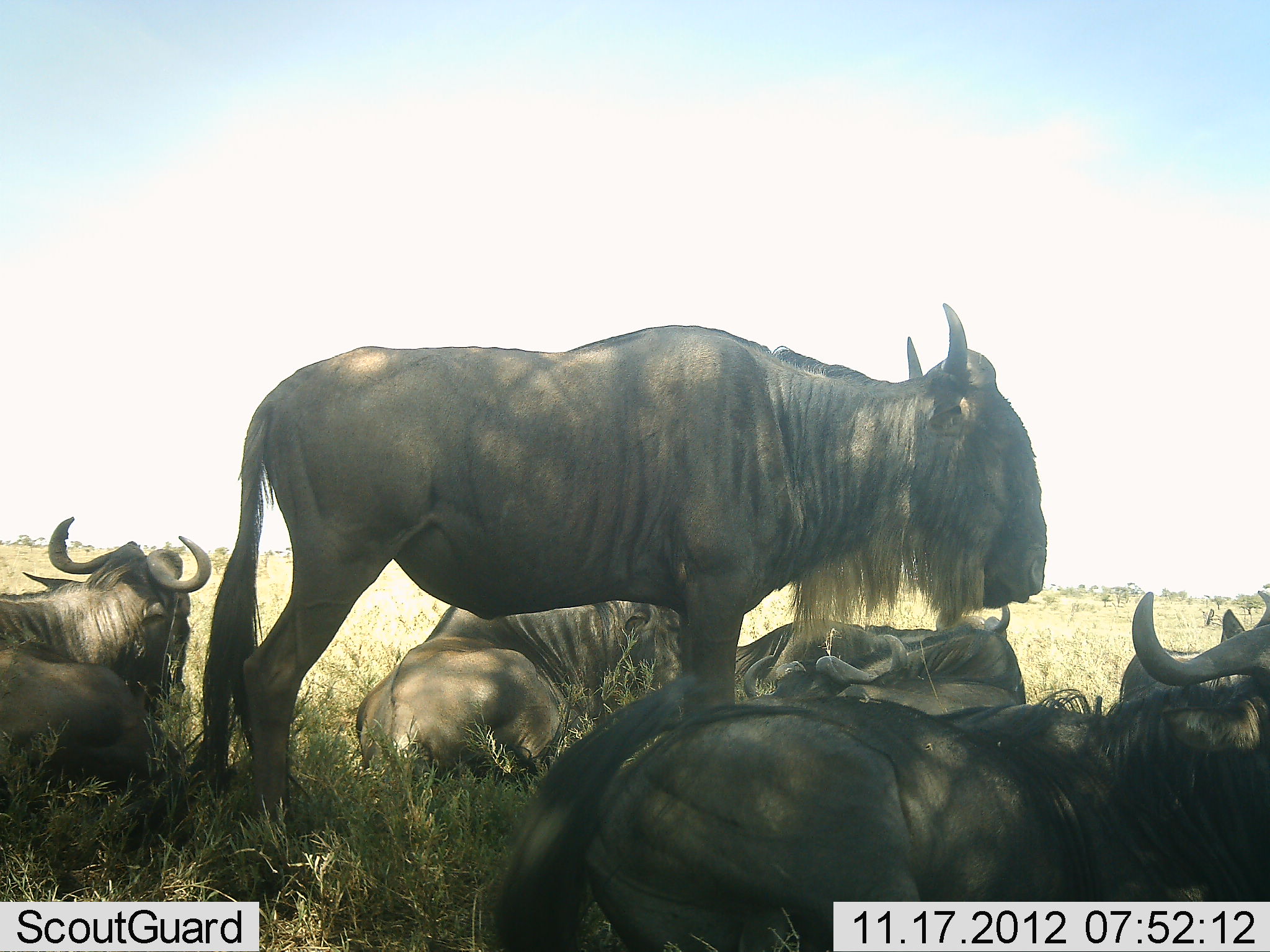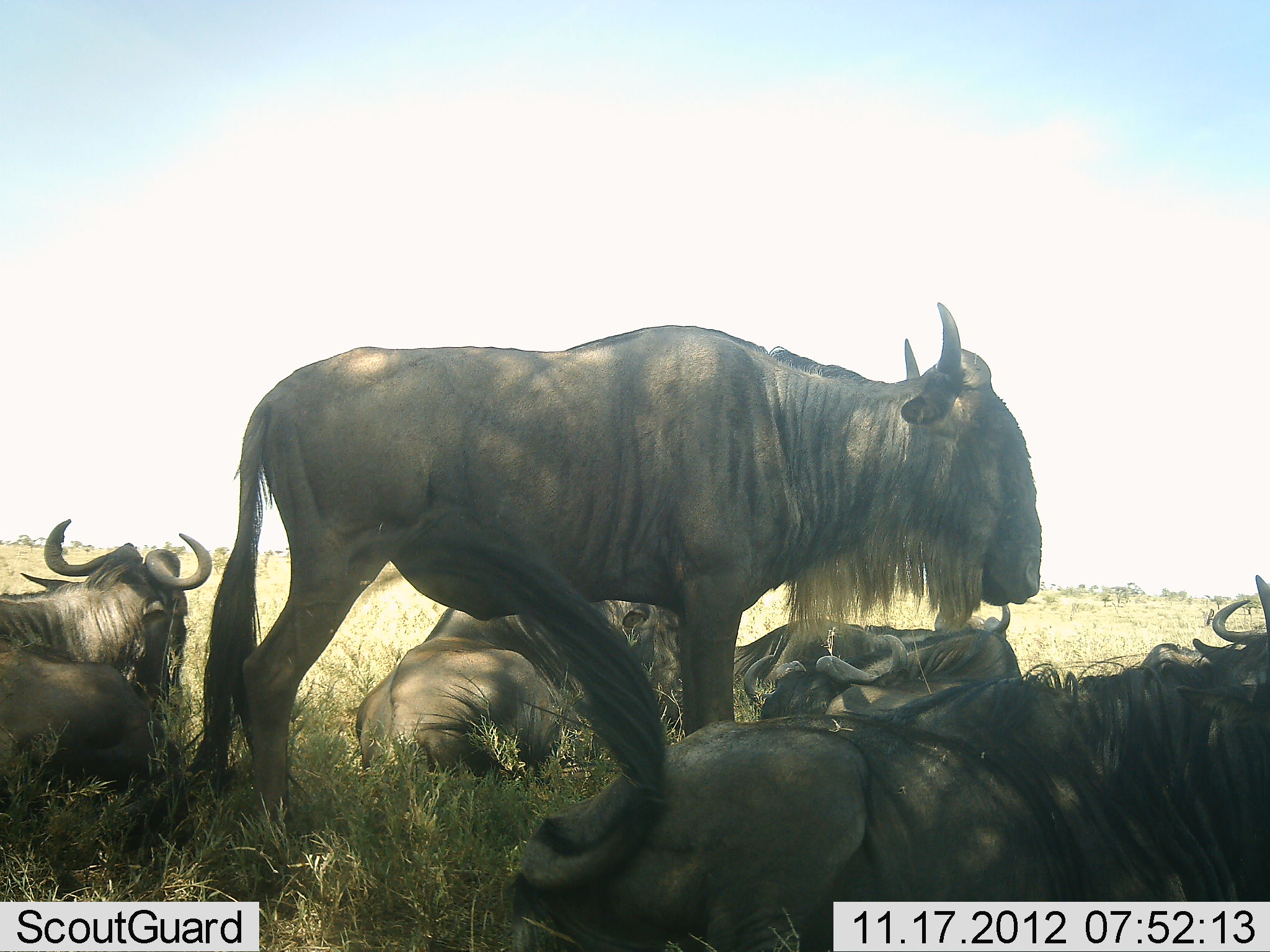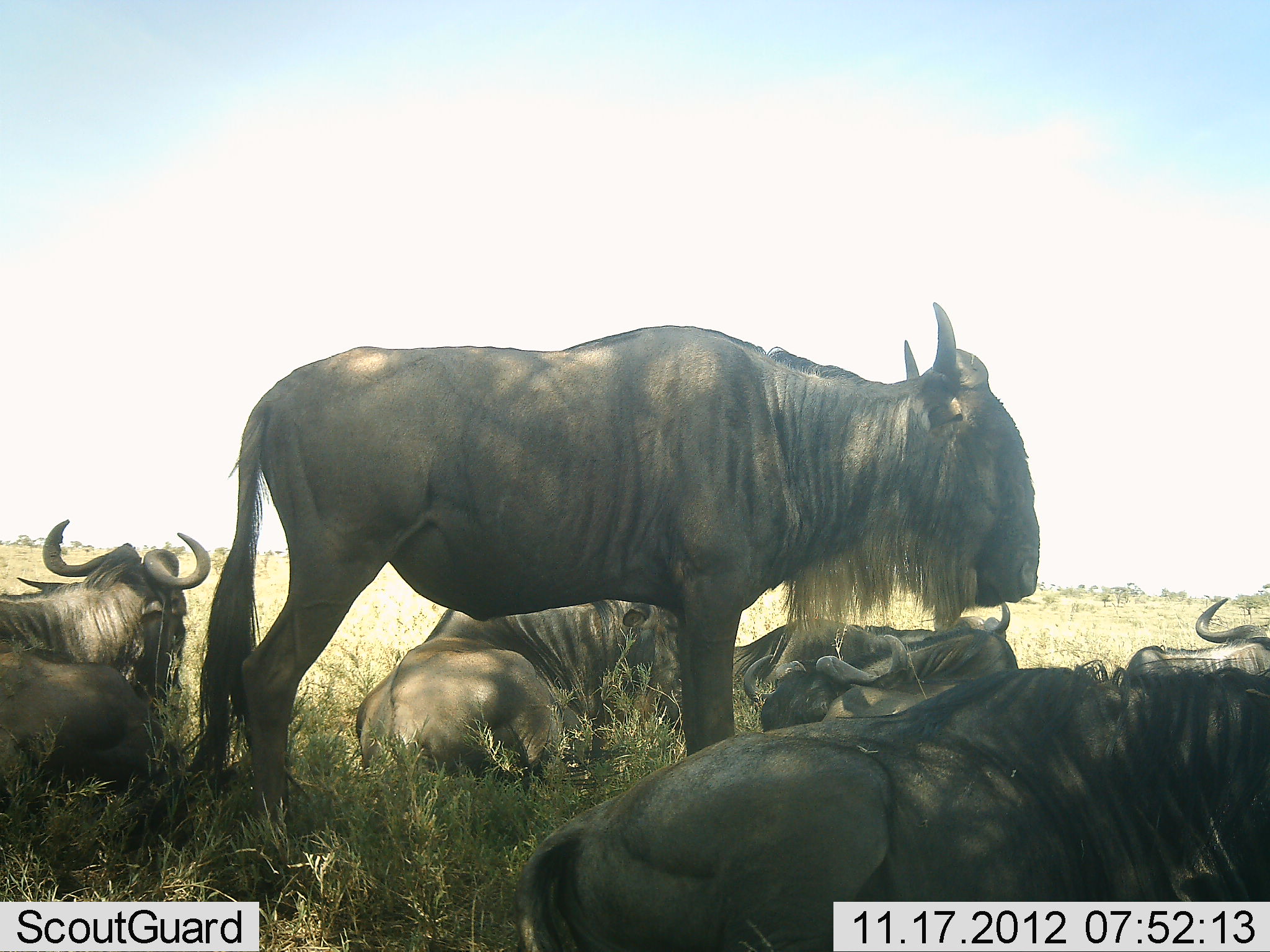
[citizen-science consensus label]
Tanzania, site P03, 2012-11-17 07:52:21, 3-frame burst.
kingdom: Animalia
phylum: Chordata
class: Mammalia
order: Artiodactyla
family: Bovidae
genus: Connochaetes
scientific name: Connochaetes taurinus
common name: blue wildebeest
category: wildebeest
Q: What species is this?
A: Wildebeest (blue wildebeest) (Connochaetes taurinus).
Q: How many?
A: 7.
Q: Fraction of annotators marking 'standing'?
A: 90%.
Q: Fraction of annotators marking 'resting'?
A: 100%.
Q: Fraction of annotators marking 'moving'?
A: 0%.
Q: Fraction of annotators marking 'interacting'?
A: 0%.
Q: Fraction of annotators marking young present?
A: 0%.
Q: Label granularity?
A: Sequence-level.